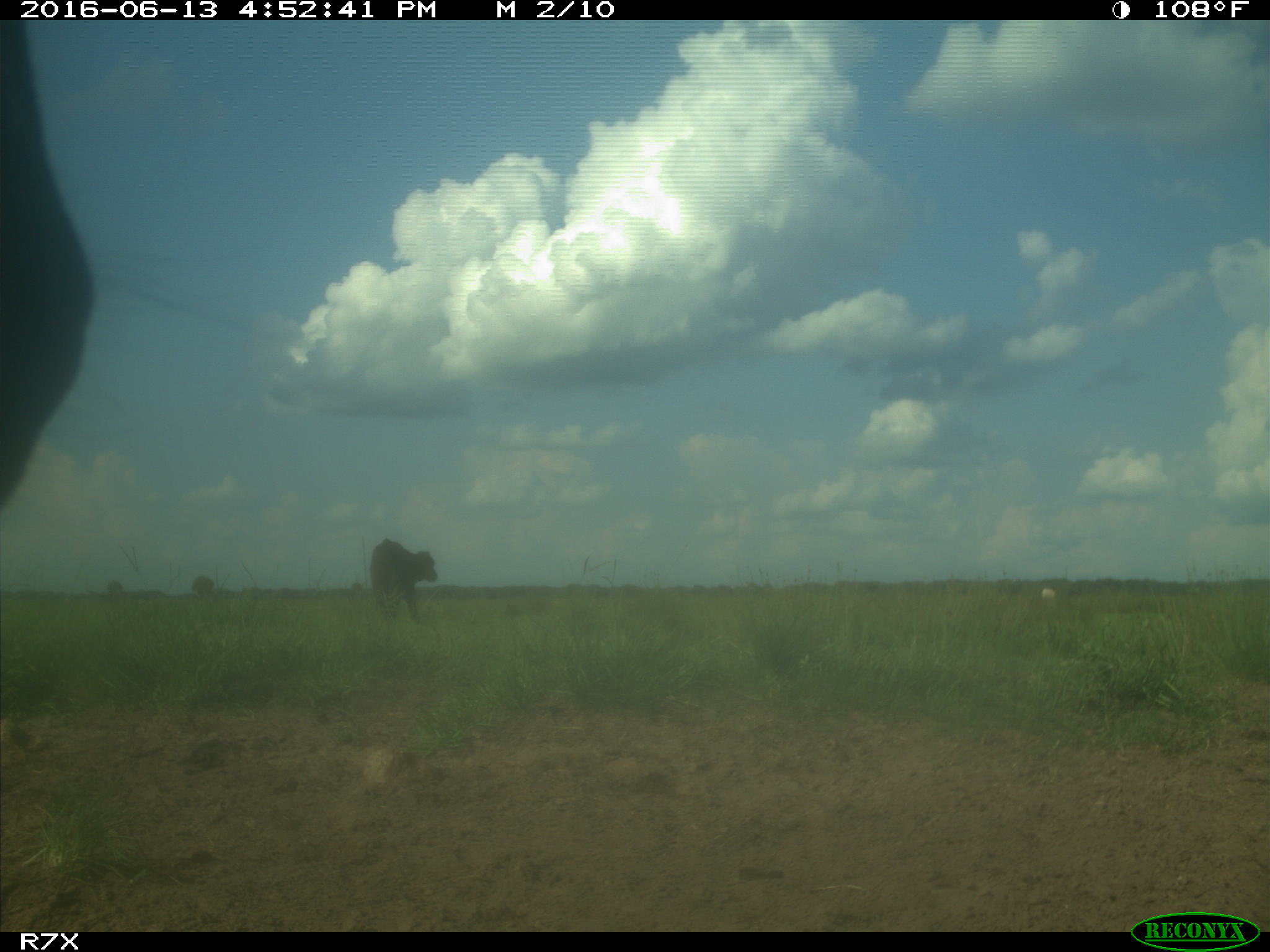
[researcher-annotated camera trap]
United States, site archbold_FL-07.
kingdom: Animalia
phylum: Chordata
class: Mammalia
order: Artiodactyla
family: Bovidae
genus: Bos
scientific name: Bos taurus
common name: domestic cow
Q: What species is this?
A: Bos taurus (domestic cow).